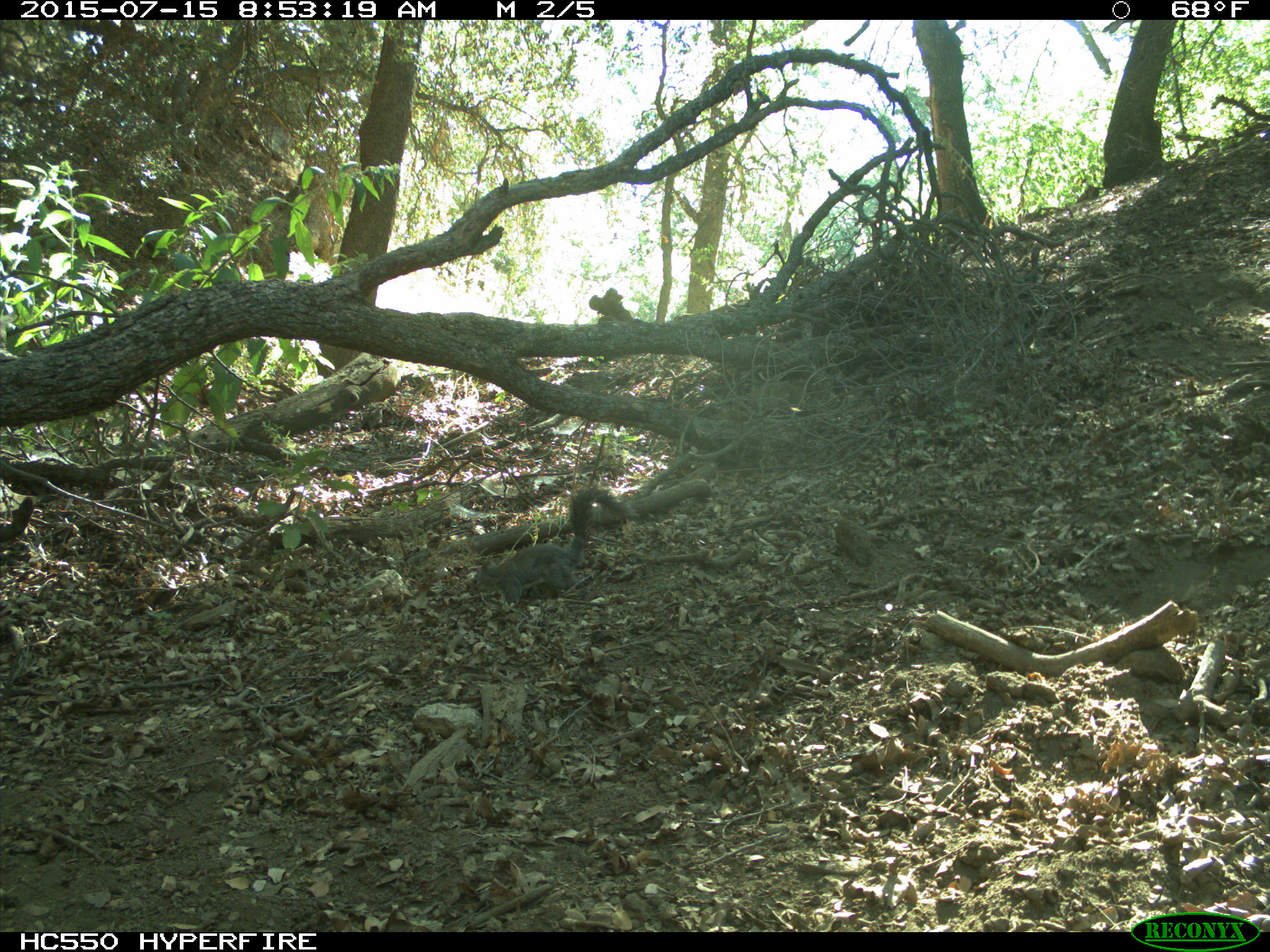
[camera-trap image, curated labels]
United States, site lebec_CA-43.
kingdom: Animalia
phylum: Chordata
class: Mammalia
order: Rodentia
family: Sciuridae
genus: Sciurus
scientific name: Sciurus carolinensis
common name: eastern gray squirrel